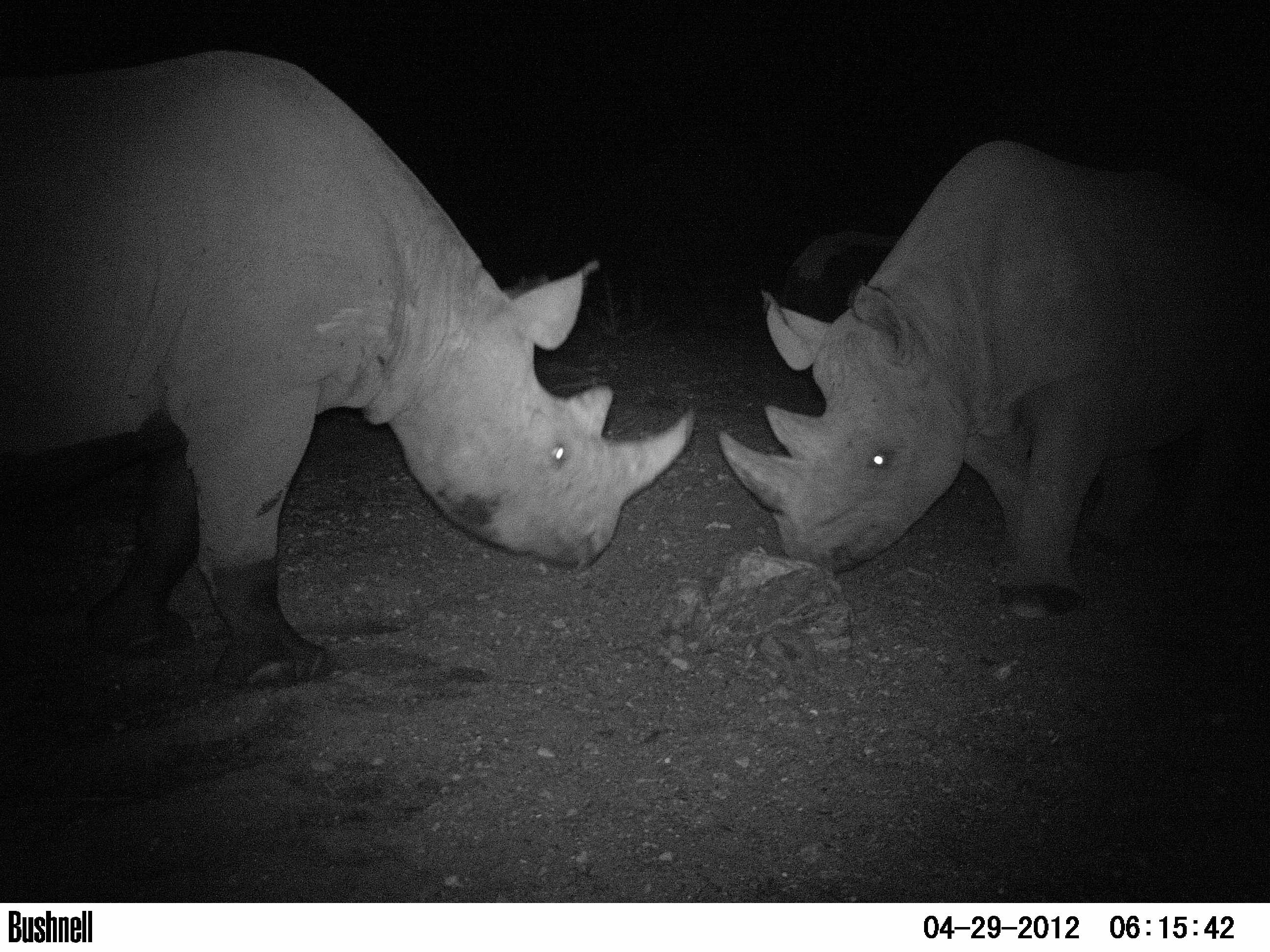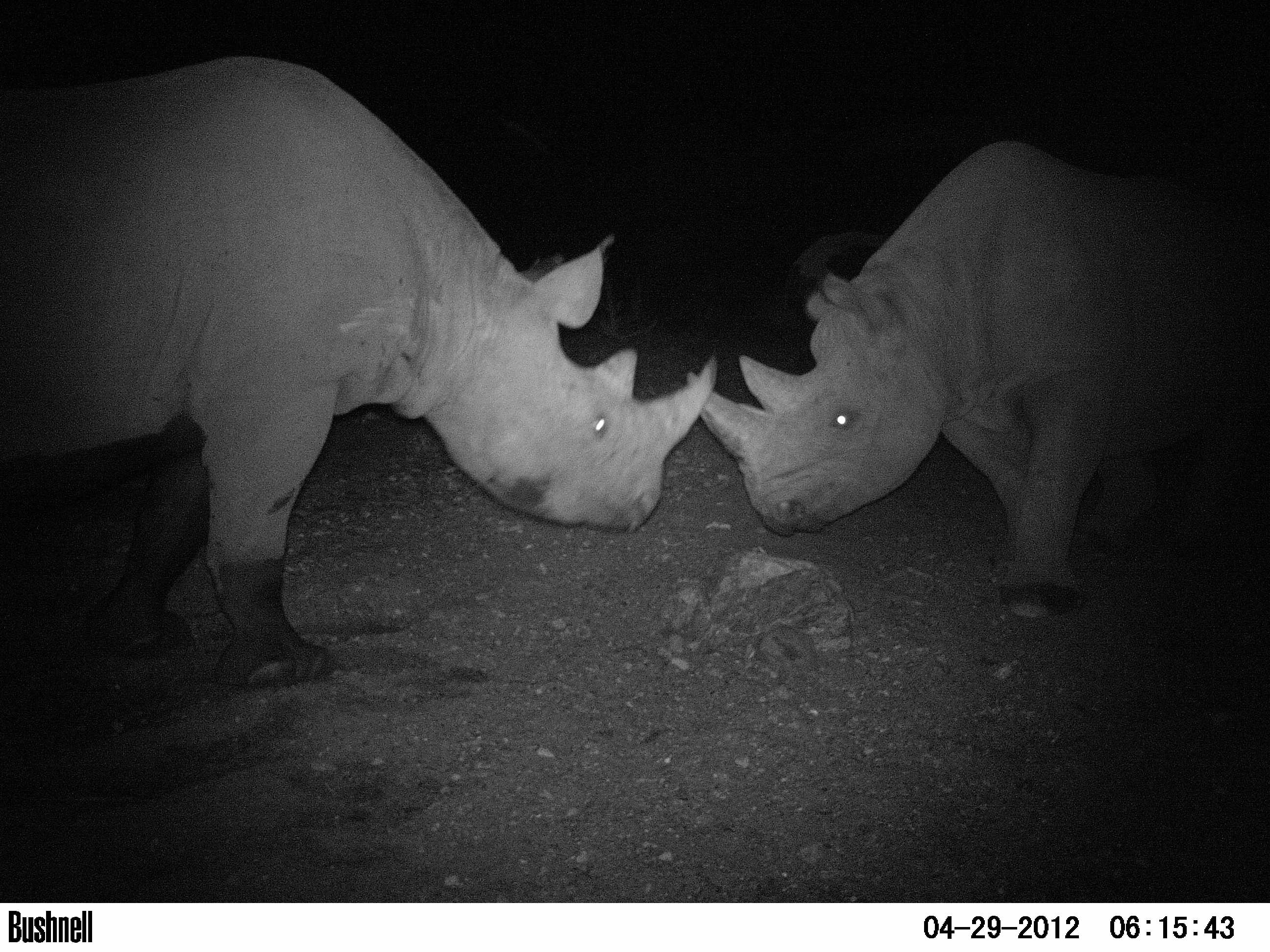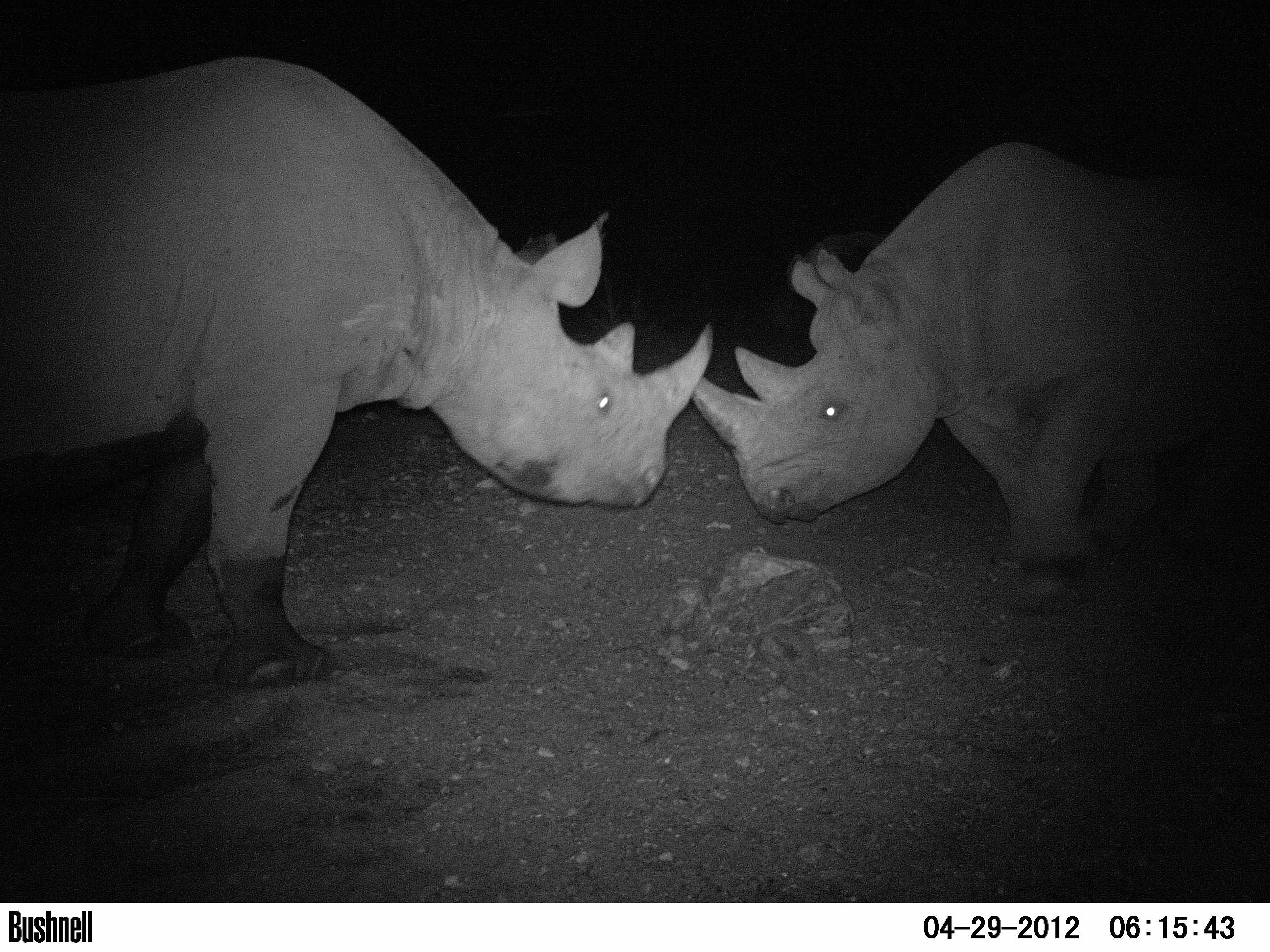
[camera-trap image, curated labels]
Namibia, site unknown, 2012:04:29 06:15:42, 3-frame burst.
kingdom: Animalia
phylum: Chordata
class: Mammalia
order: Perissodactyla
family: Rhinocerotidae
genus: Diceros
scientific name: Diceros bicornis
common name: black rhinoceros